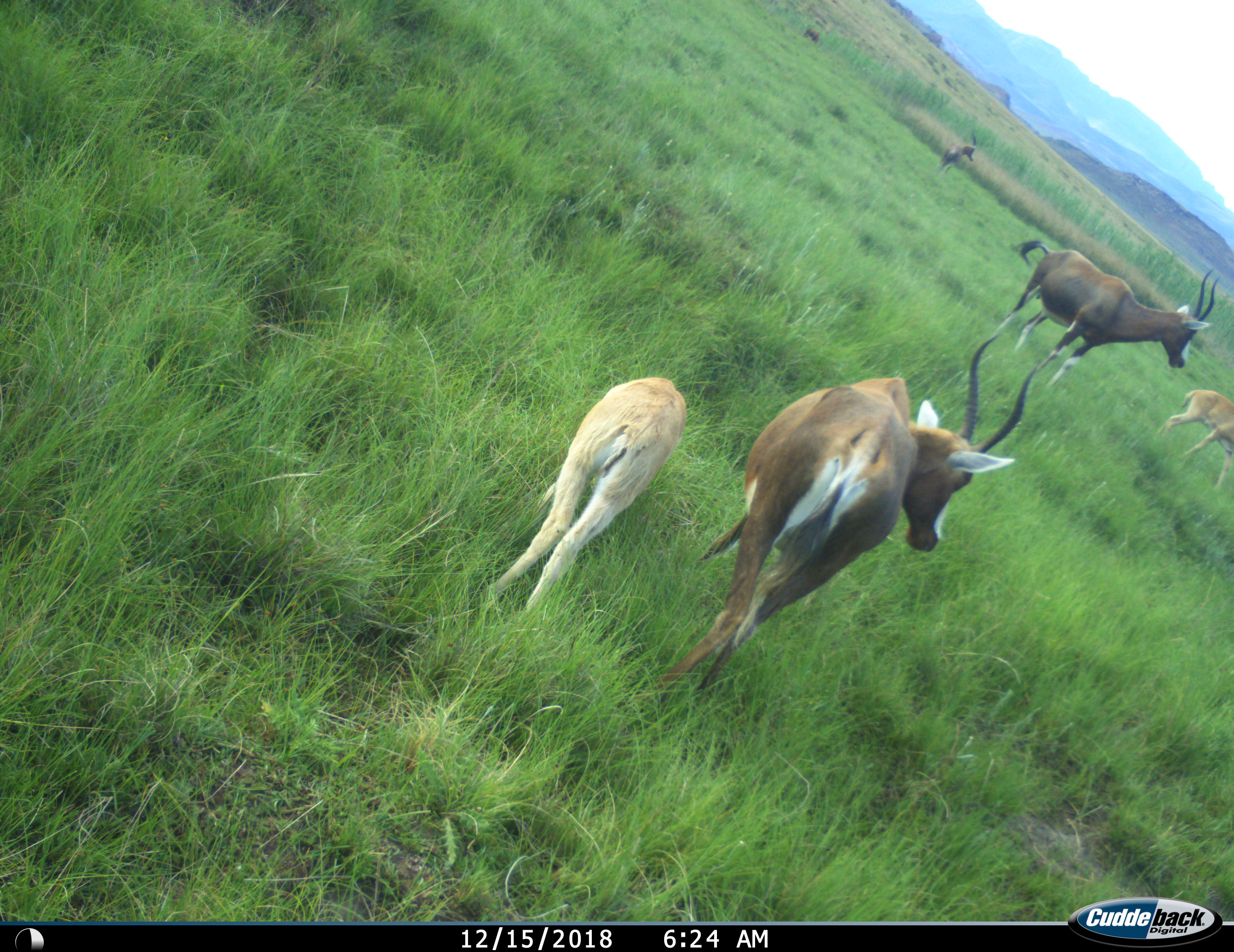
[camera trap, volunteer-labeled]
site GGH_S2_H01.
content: unidentified animal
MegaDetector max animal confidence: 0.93